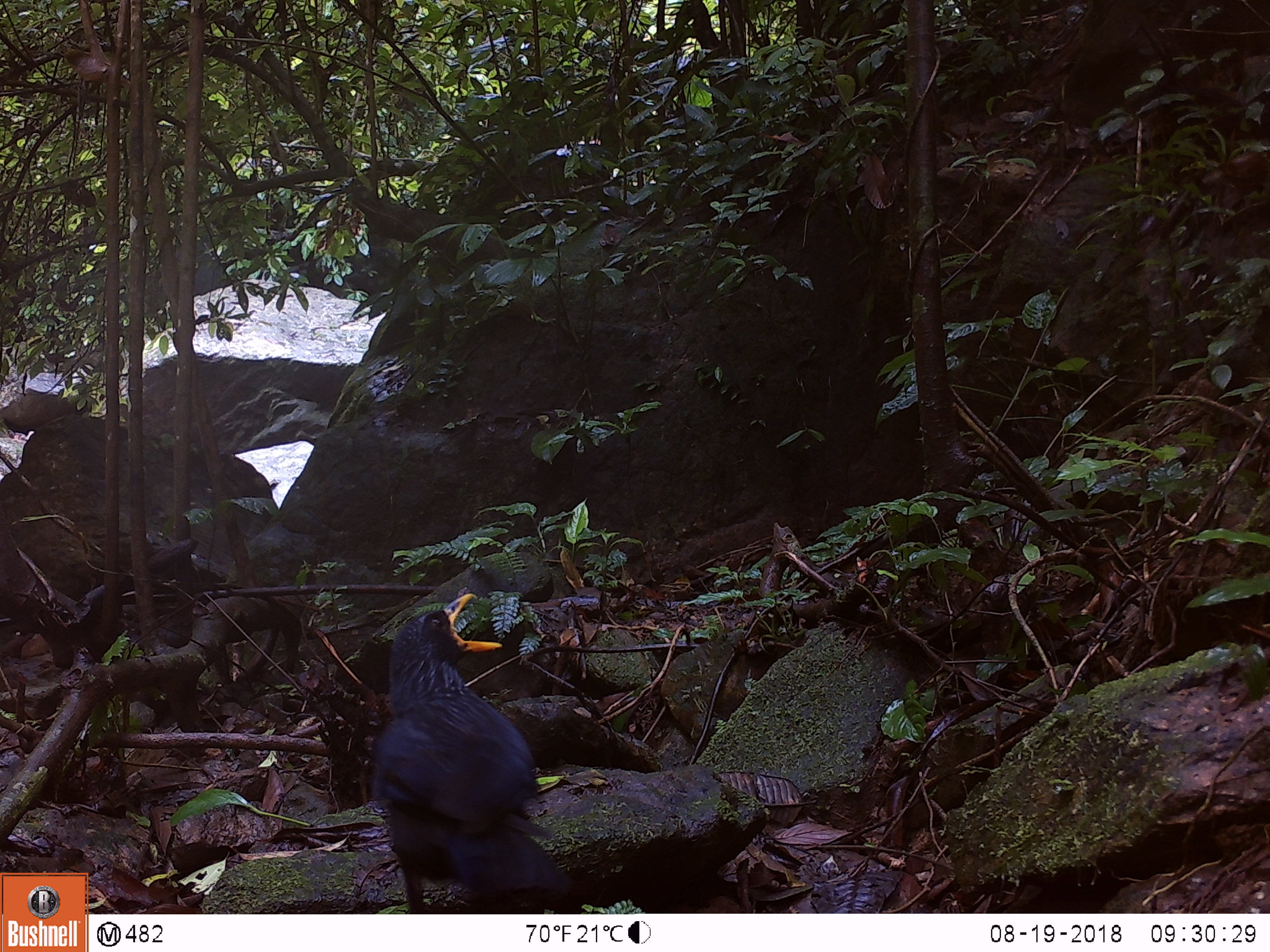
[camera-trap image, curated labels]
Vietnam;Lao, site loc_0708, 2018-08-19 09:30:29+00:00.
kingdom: Animalia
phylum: Chordata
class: Aves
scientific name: Aves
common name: bird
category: unidentified bird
Unidentified bird (bird) (Aves). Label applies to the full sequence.